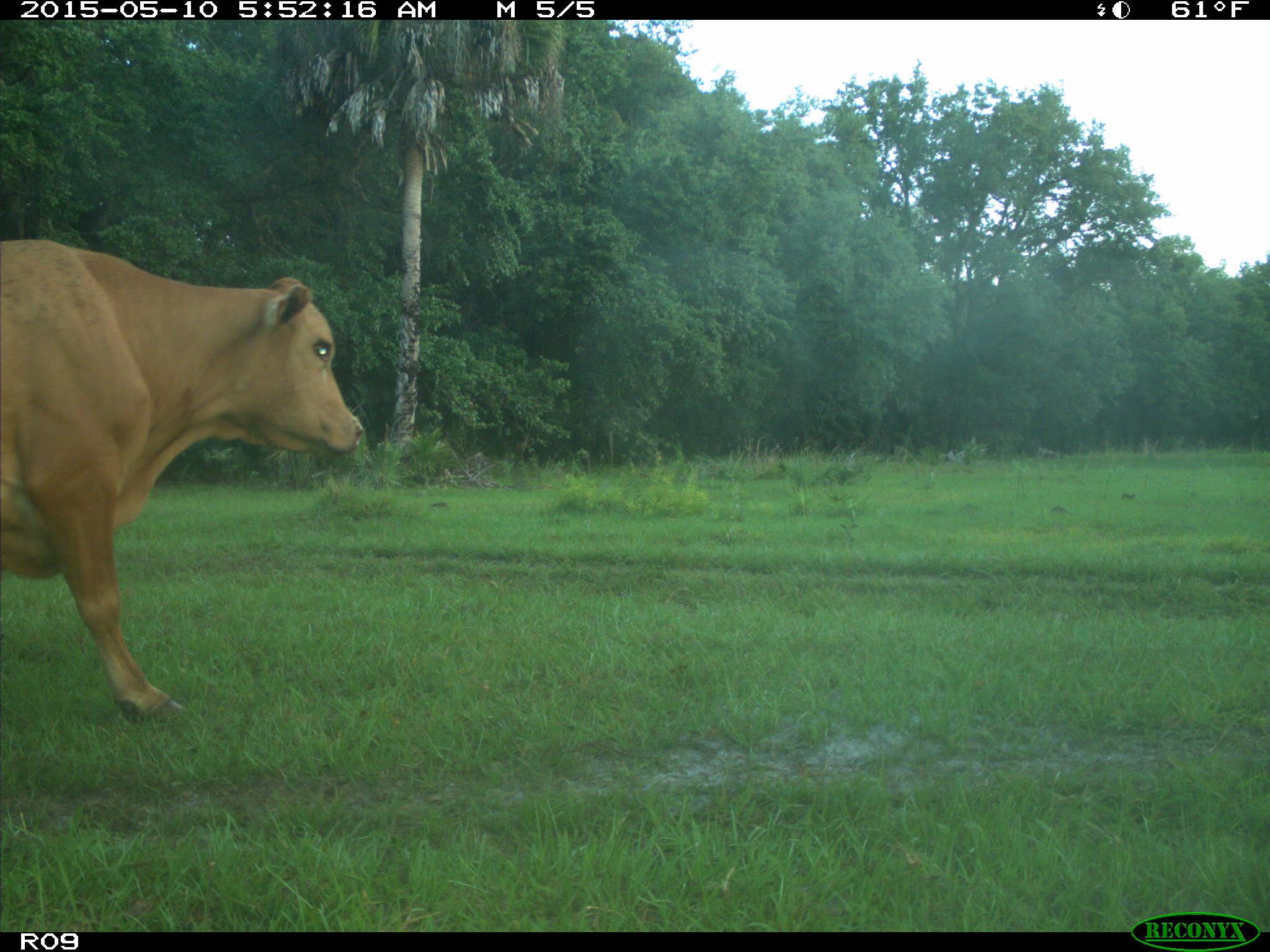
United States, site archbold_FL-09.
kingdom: Animalia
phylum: Chordata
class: Mammalia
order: Artiodactyla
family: Bovidae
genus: Bos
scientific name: Bos taurus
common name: domestic cow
Bos taurus (domestic cow).